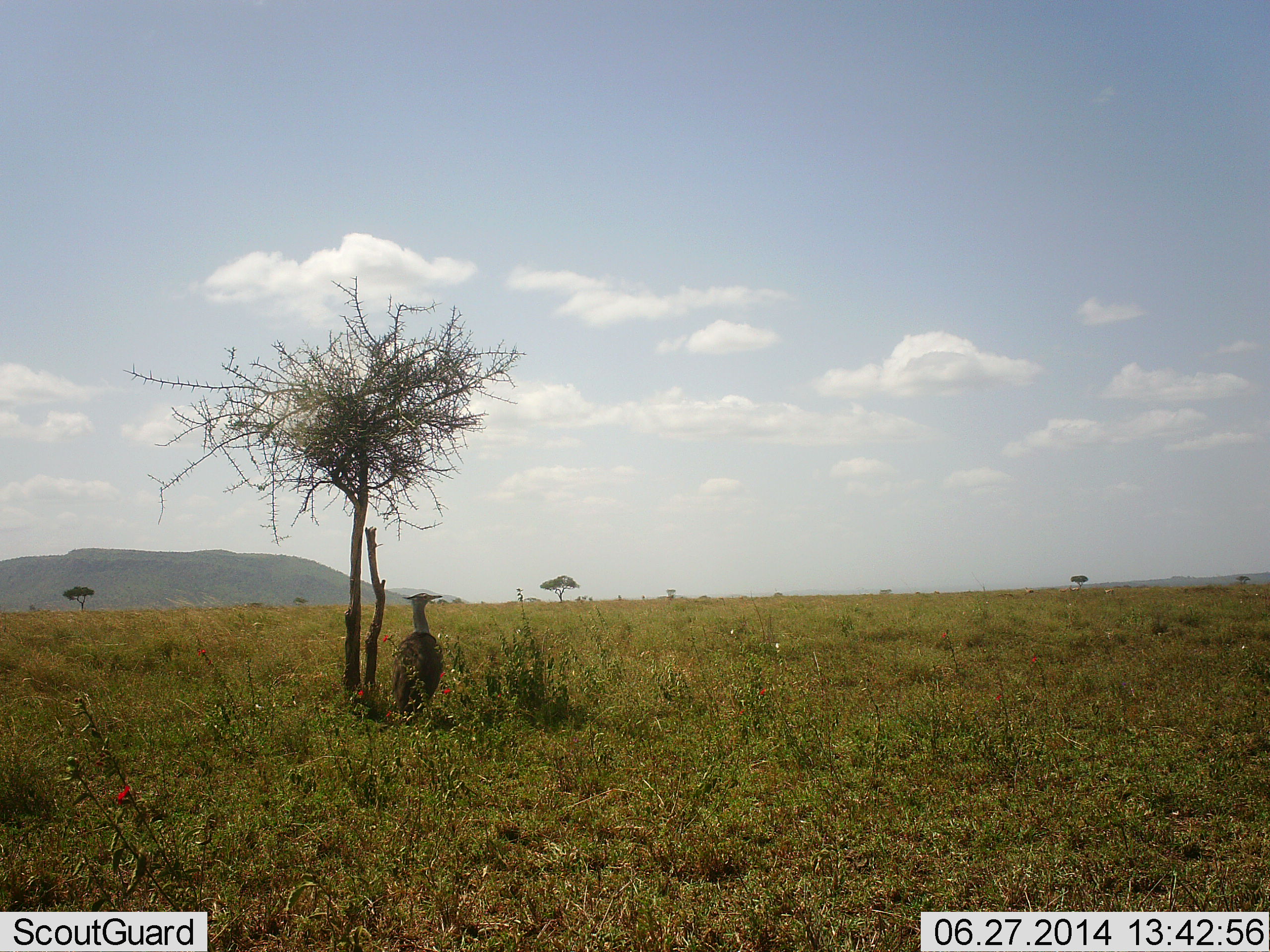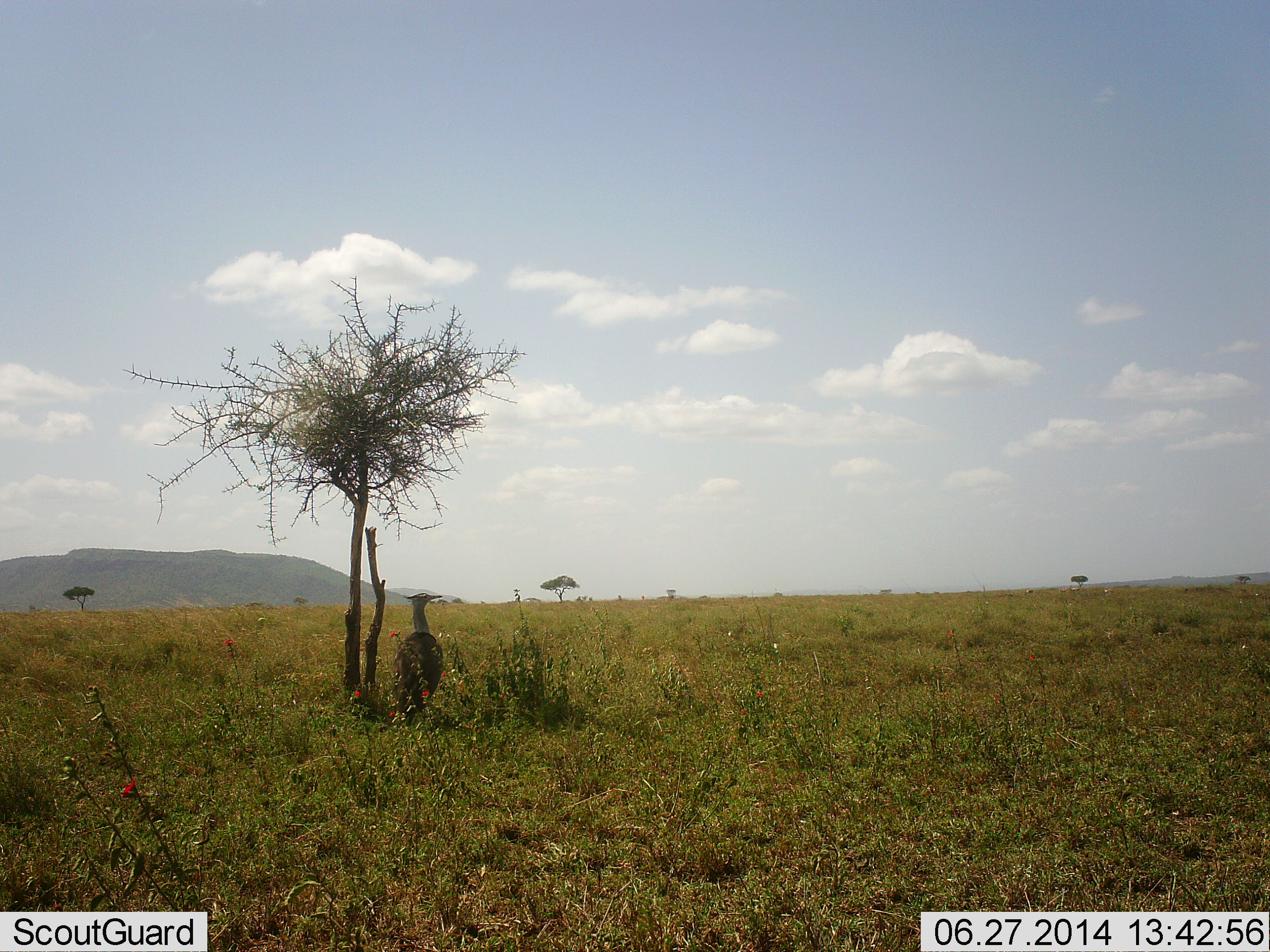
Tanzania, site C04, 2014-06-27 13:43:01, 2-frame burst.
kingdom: Animalia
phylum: Chordata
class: Aves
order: Otidiformes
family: Otididae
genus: Ardeotis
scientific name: Ardeotis kori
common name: kori bustard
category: koribustard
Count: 1.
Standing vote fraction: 90%.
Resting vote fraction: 20%.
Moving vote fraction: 0%.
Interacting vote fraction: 0%.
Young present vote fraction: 0%.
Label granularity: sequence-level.